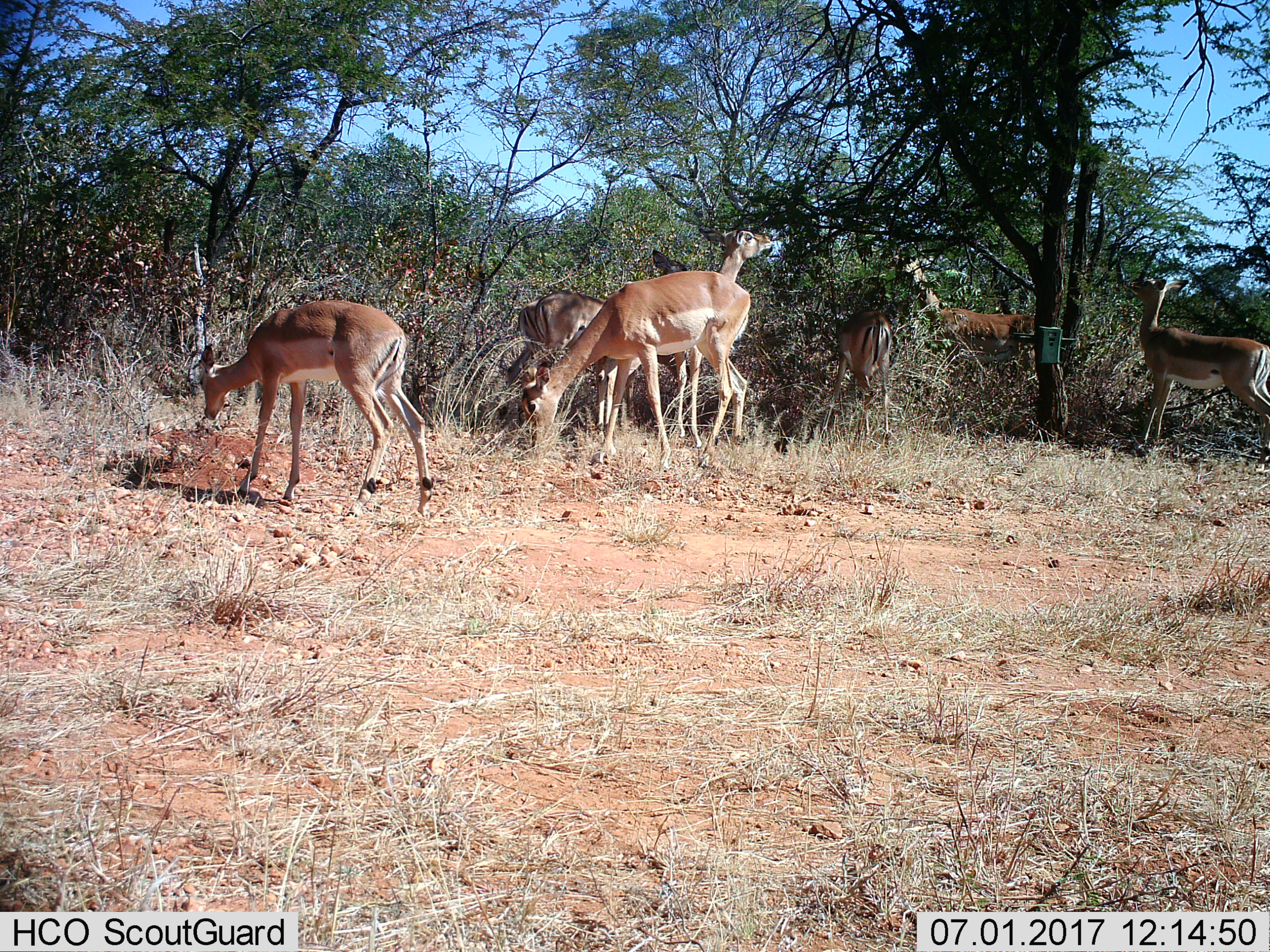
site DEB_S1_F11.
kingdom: Animalia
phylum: Chordata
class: Mammalia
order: Artiodactyla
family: Bovidae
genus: Aepyceros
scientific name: Aepyceros melampus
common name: impala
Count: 8.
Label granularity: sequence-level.